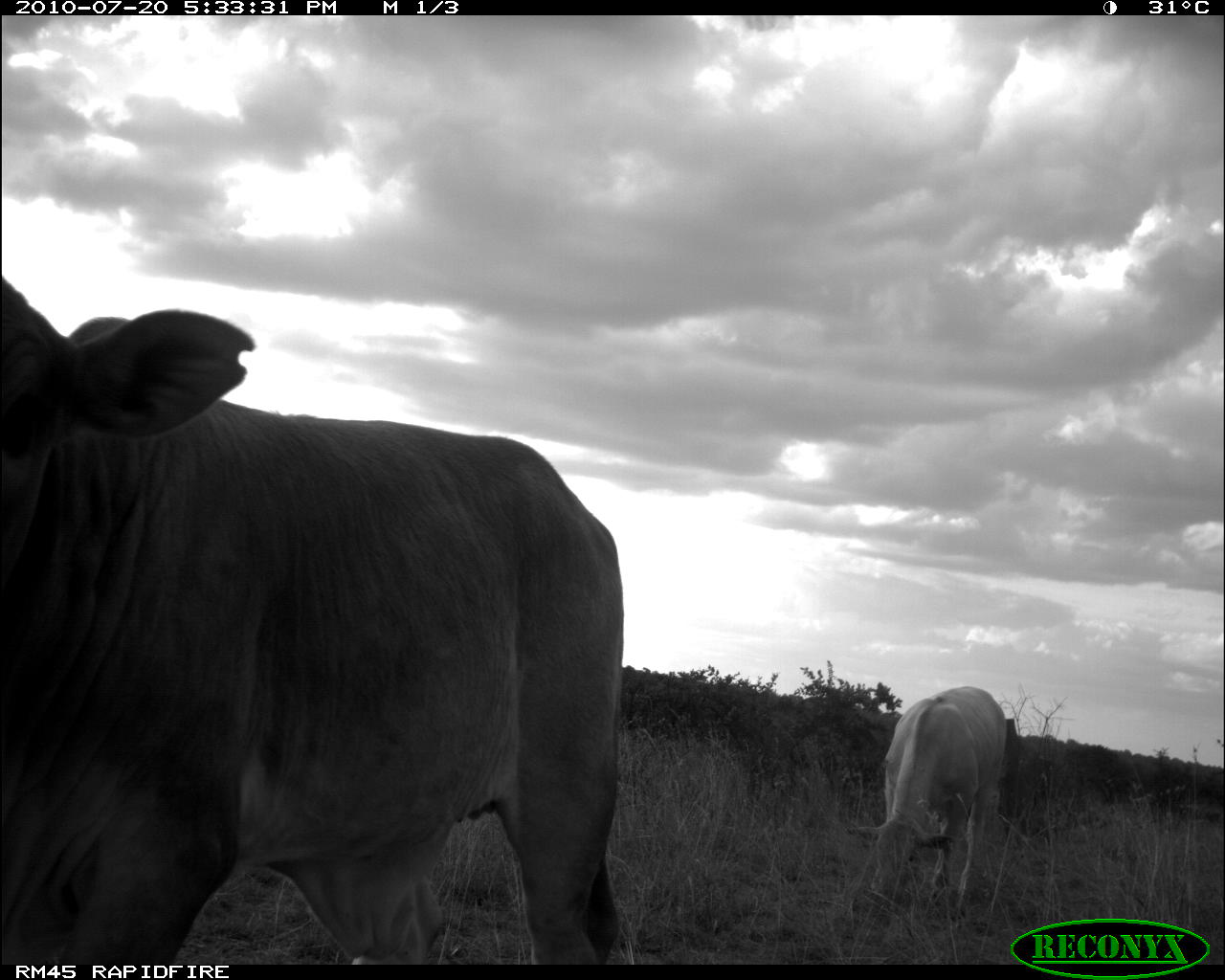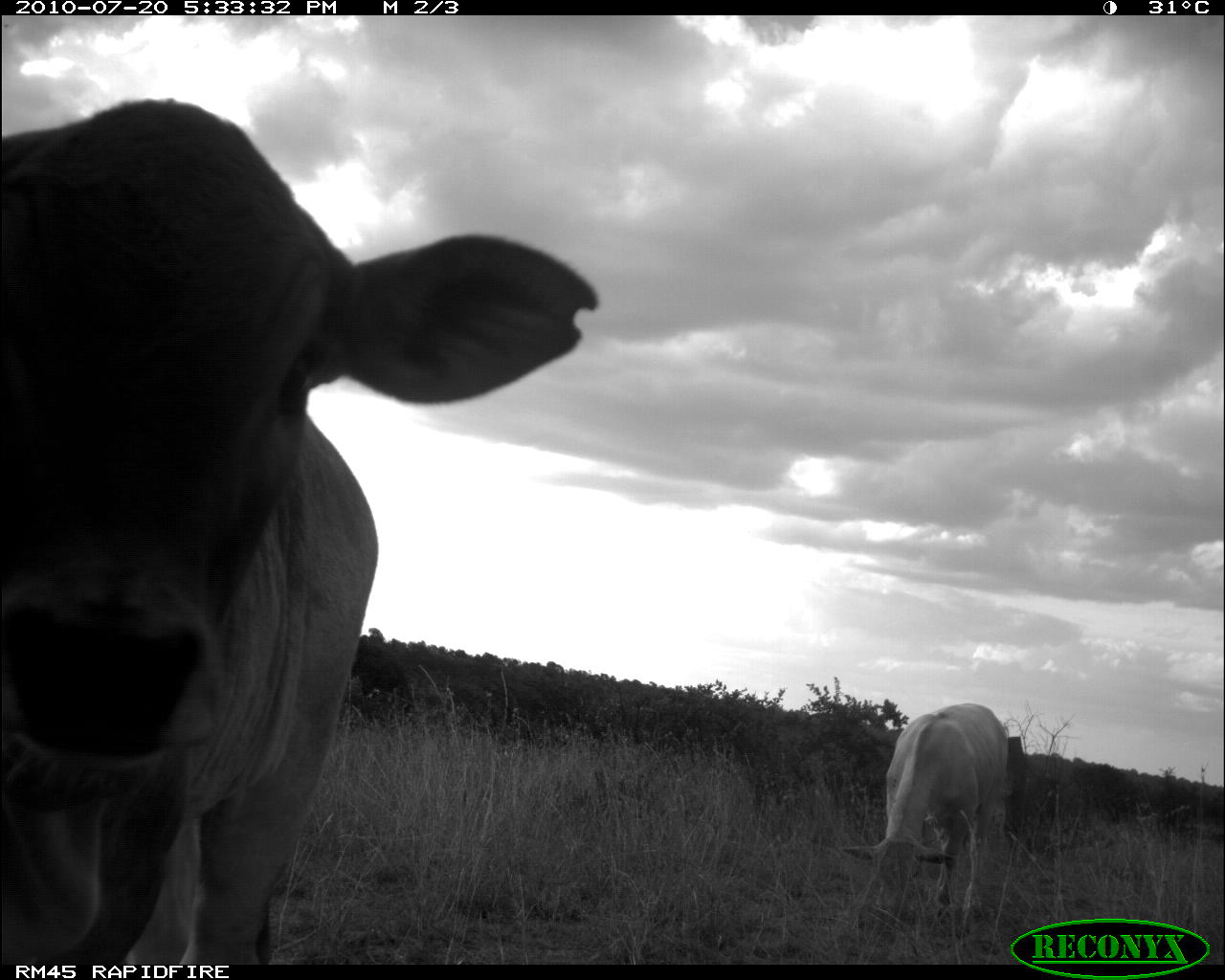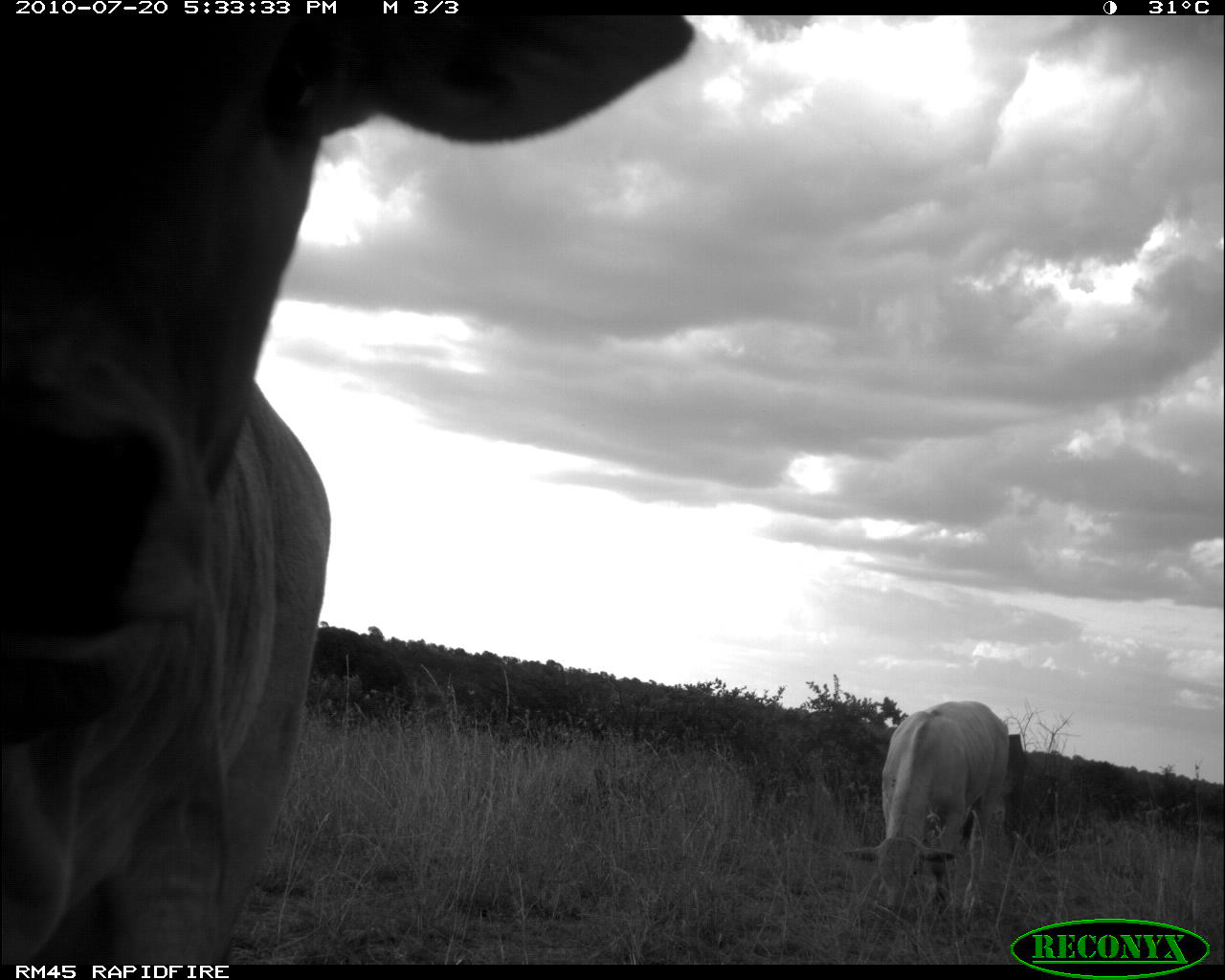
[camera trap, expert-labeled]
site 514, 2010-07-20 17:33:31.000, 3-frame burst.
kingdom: Animalia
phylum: Chordata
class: Mammalia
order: Artiodactyla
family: Bovidae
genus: Bos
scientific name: Bos taurus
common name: domestic cattle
Bos taurus (domestic cattle), count 2.